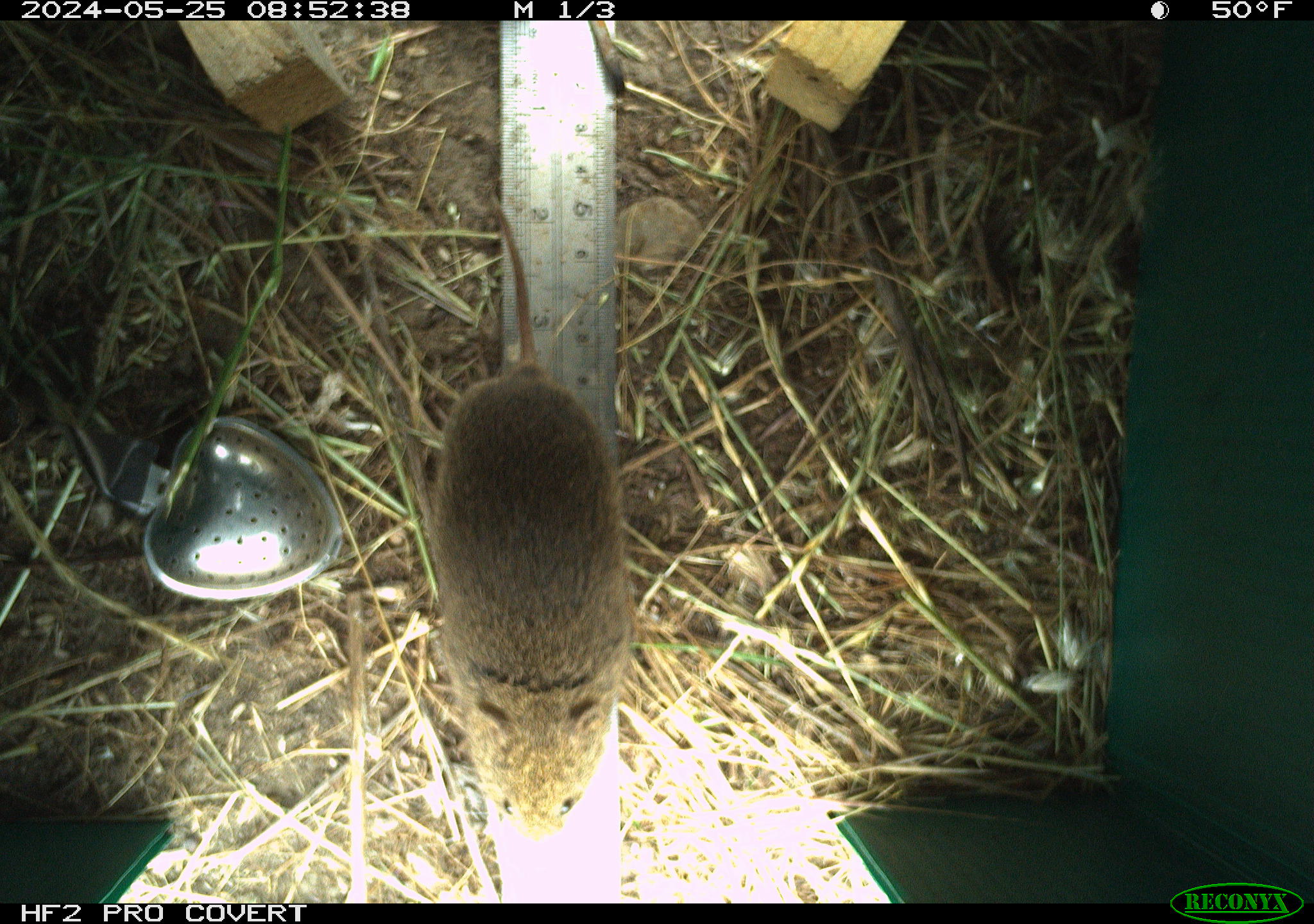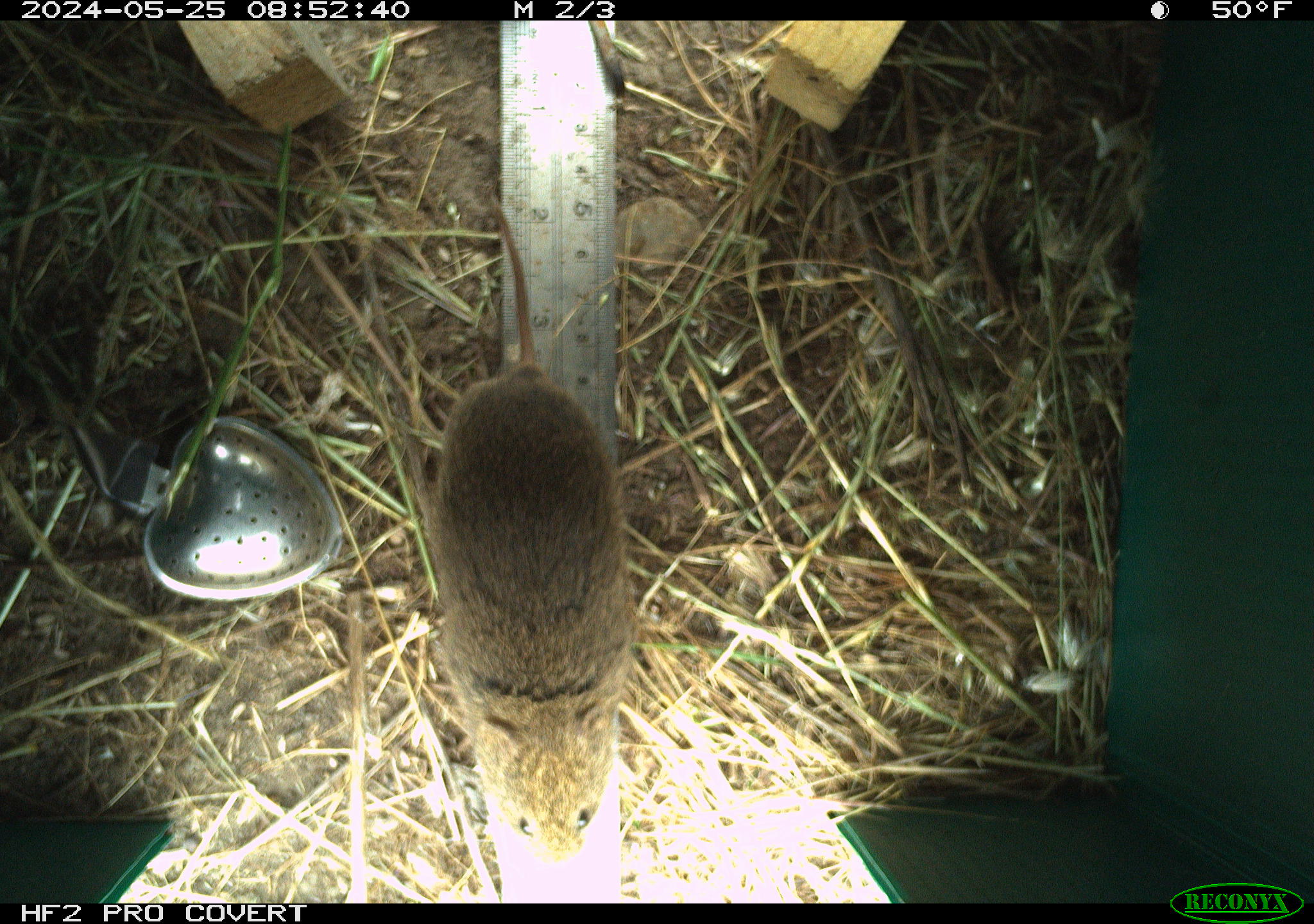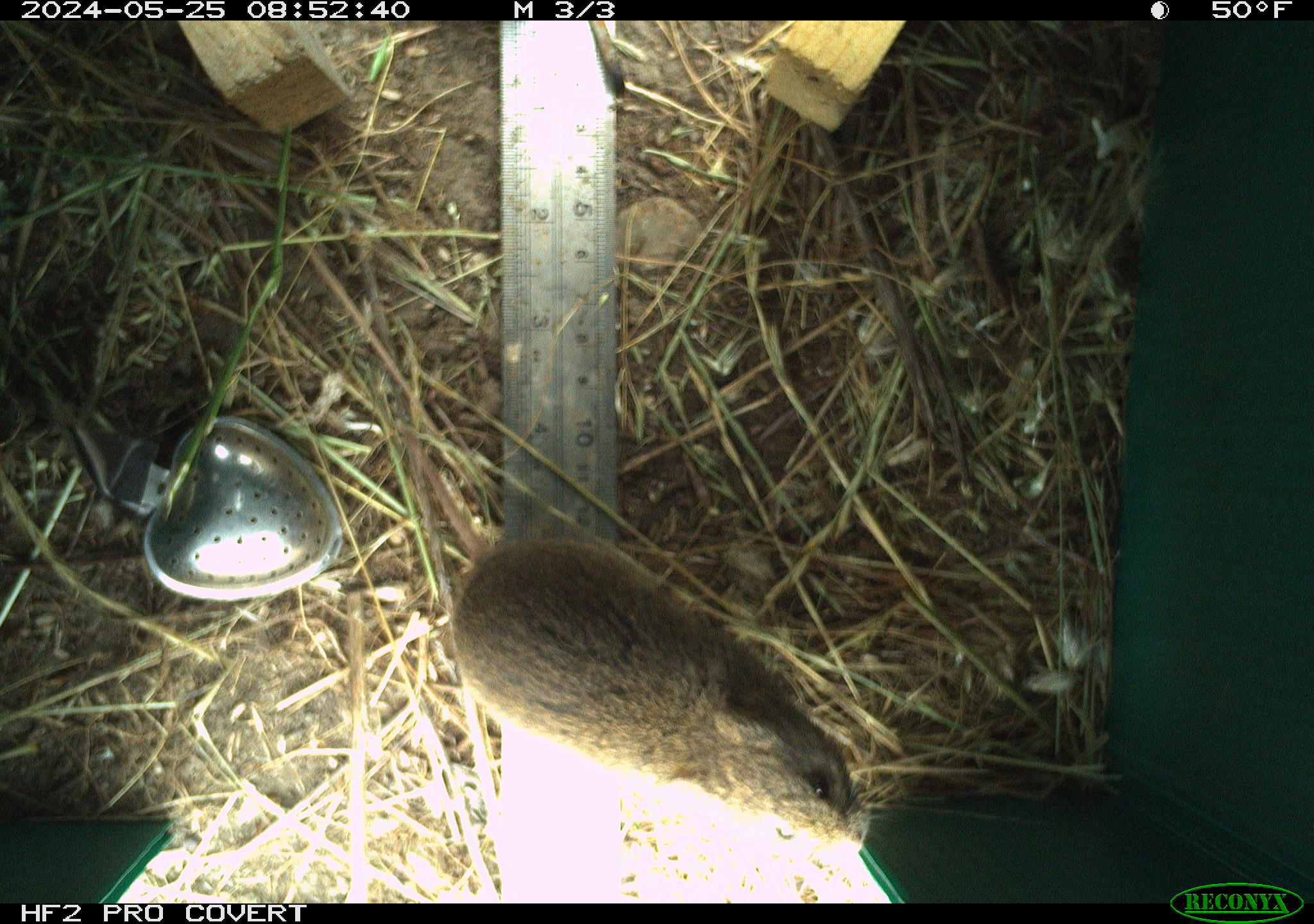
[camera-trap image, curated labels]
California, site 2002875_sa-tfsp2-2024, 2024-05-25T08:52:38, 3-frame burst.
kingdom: Animalia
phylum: Chordata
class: Mammalia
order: Rodentia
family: Cricetidae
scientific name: Arvicolinae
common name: voles, lemmings, and muskrats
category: arvicolinae subfamily